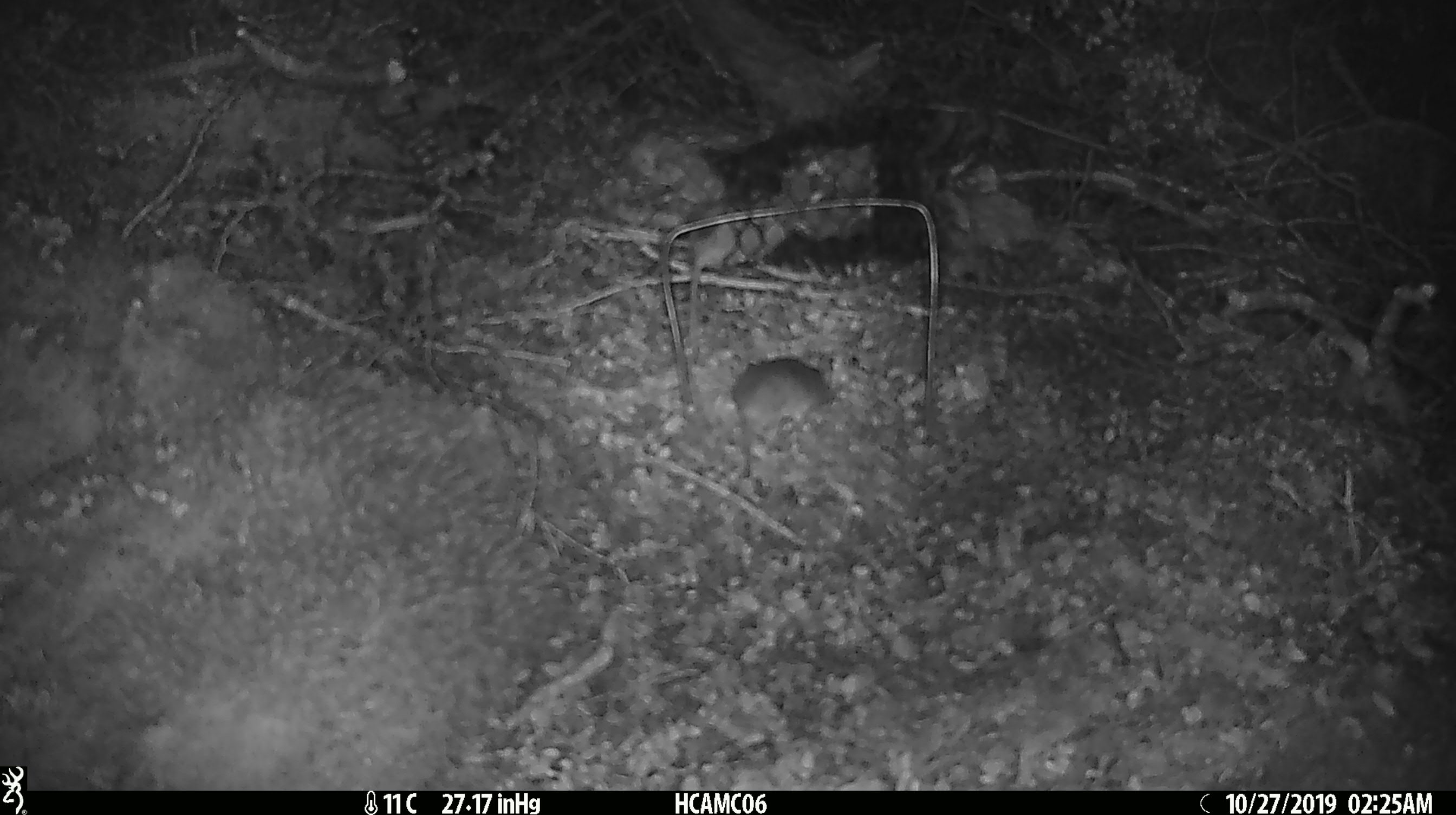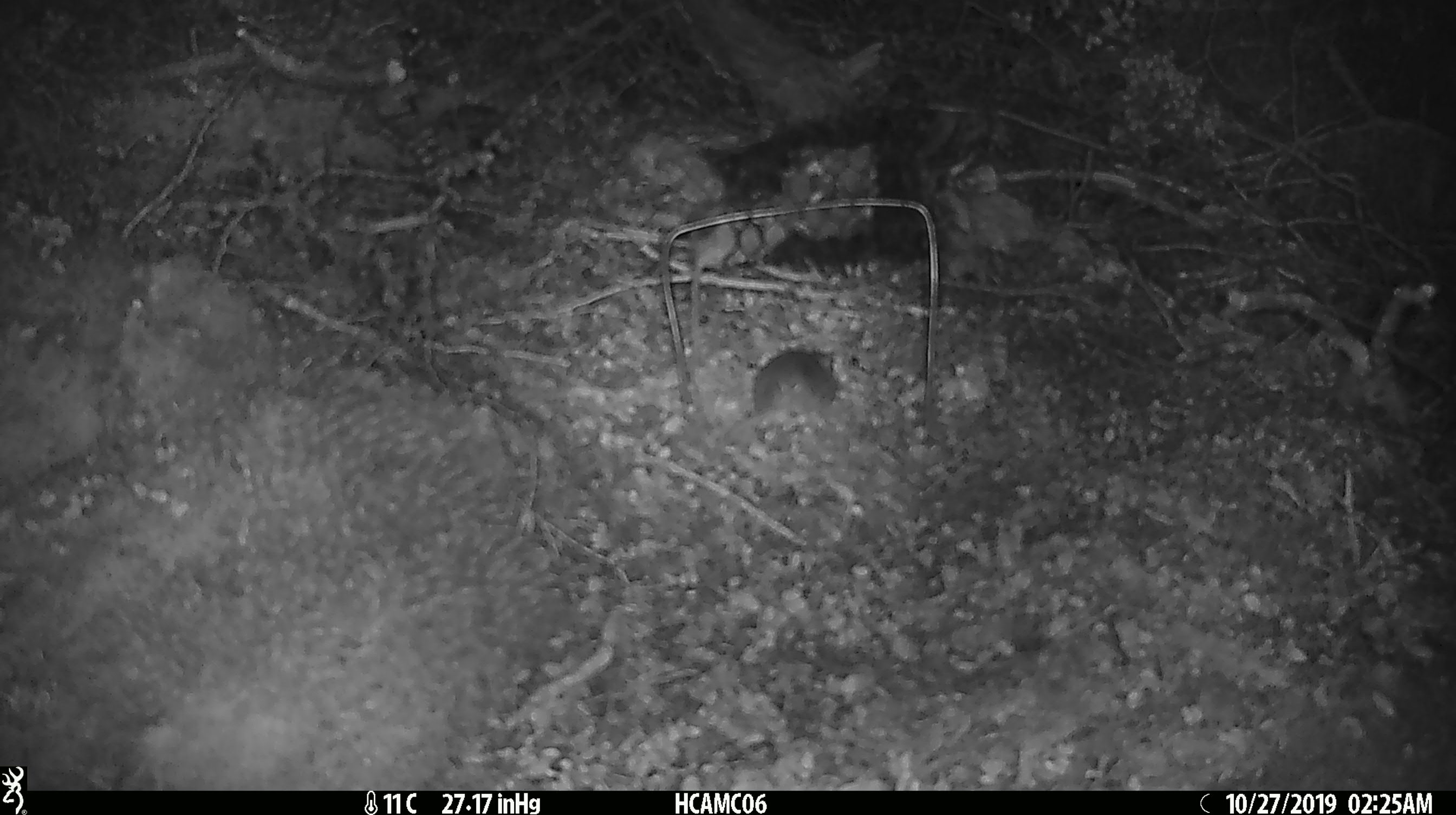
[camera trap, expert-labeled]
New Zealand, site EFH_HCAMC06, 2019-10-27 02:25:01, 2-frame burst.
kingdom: Animalia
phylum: Chordata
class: Mammalia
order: Rodentia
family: Muridae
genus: Mus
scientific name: Mus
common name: mouse